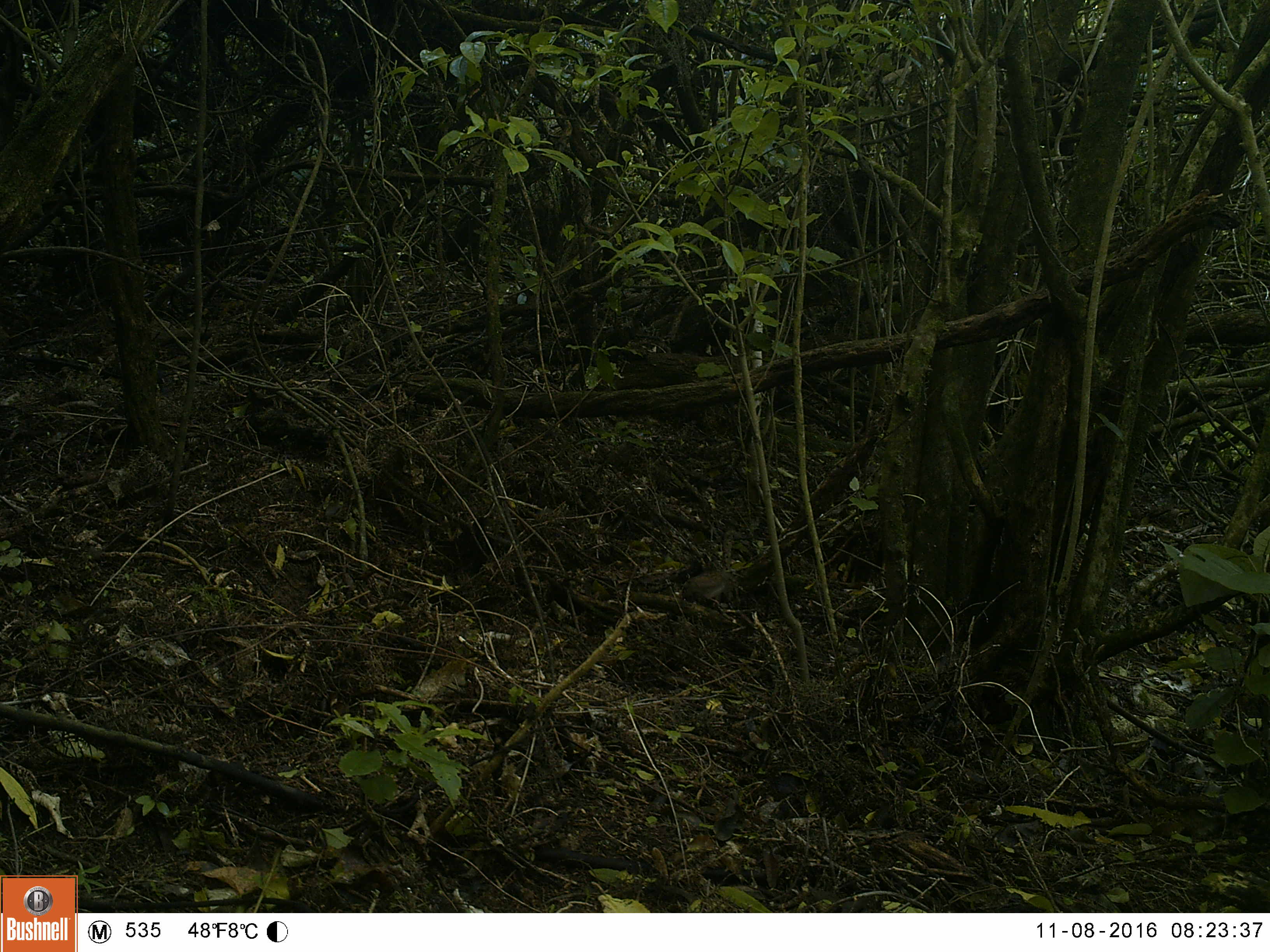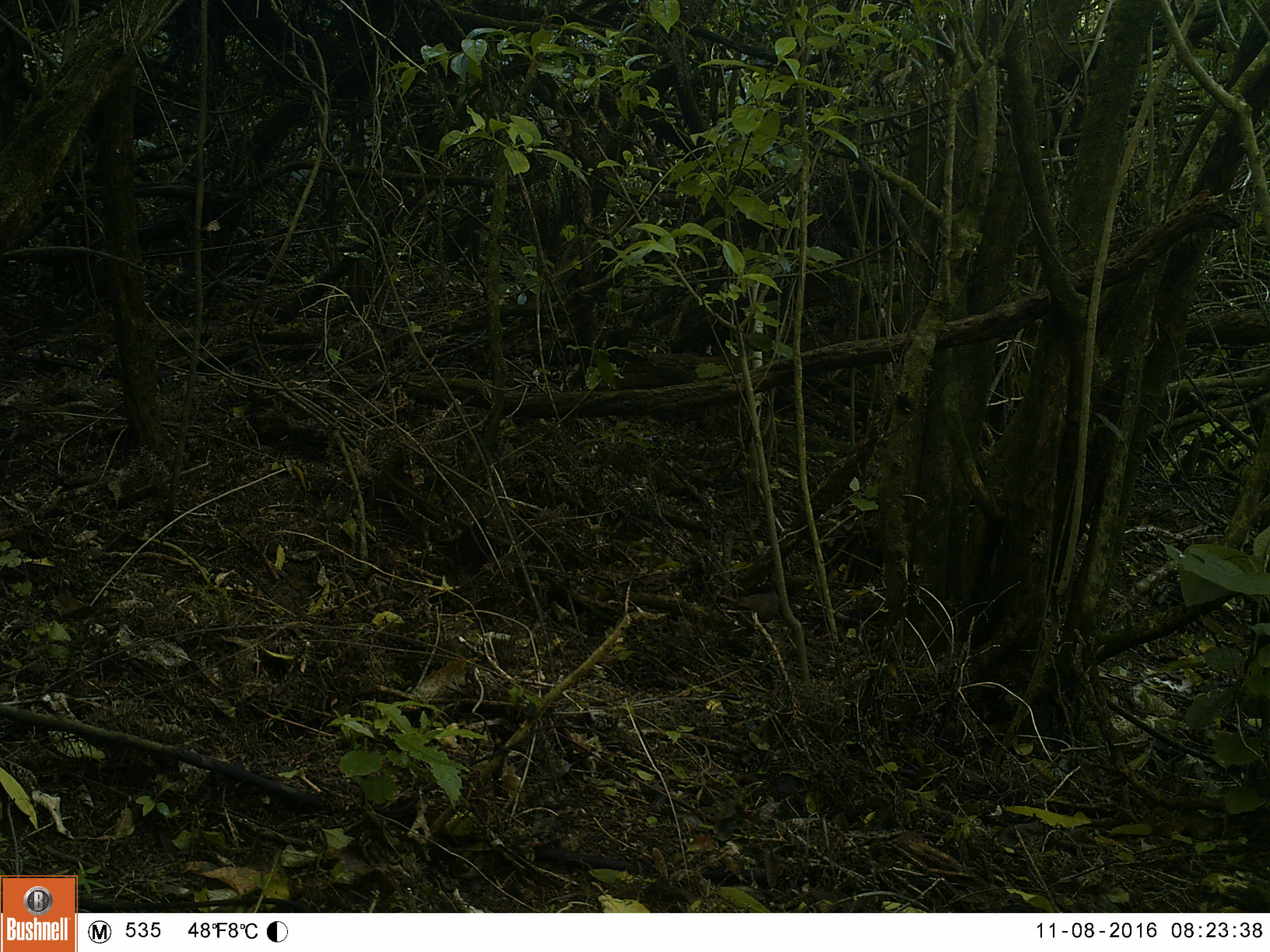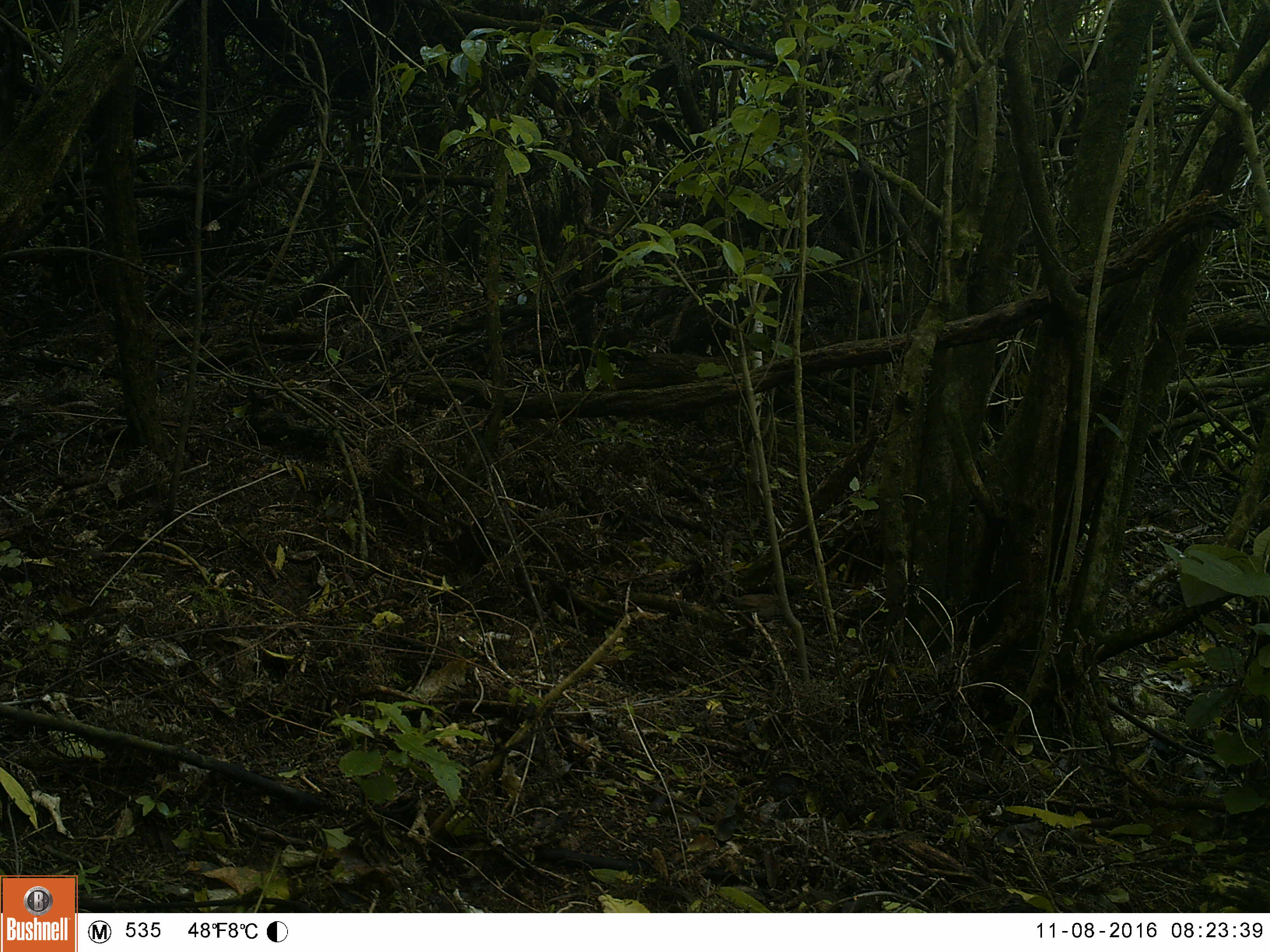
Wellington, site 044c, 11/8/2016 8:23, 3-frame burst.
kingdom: Animalia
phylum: Chordata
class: Aves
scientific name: Aves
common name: bird